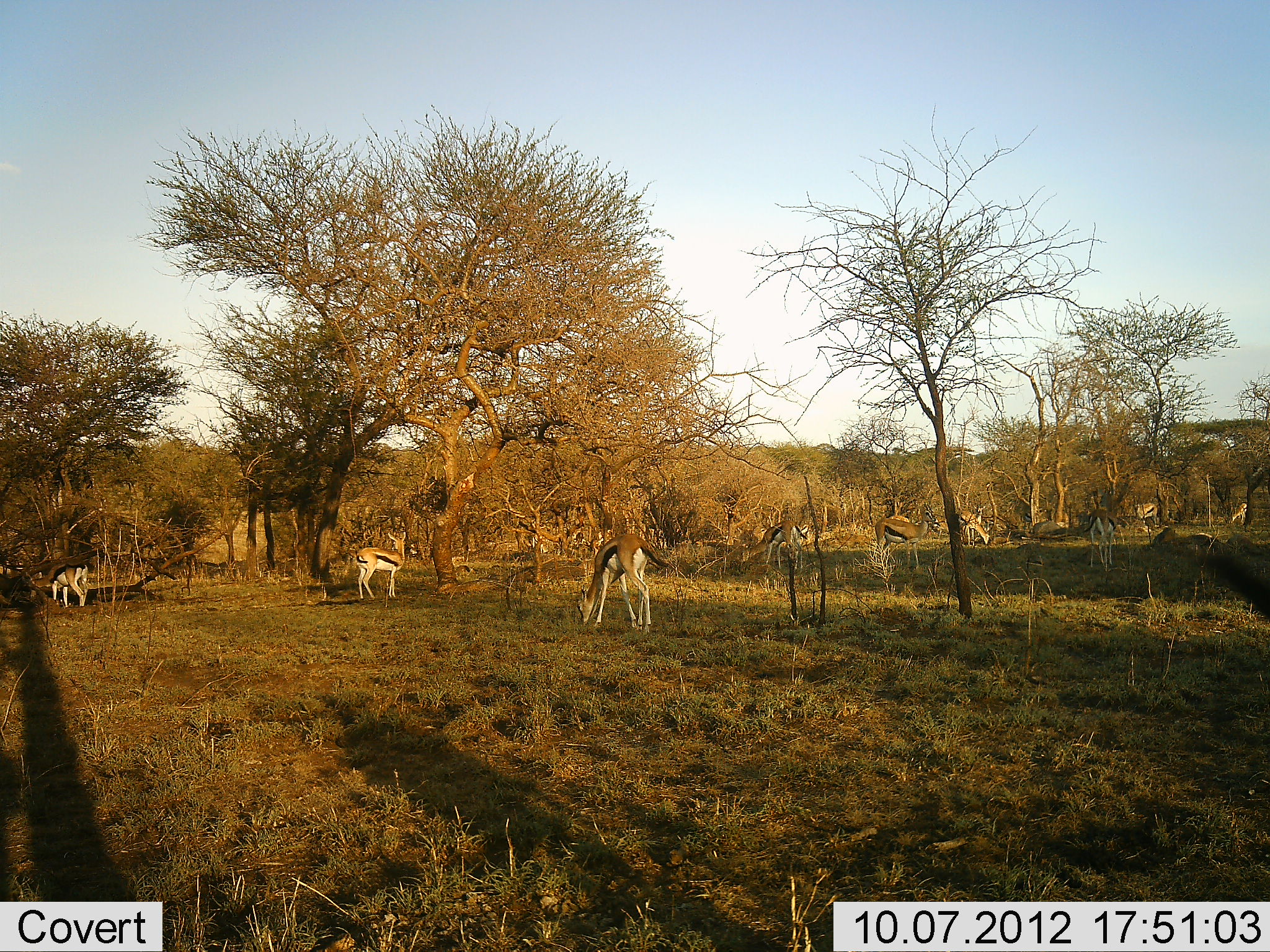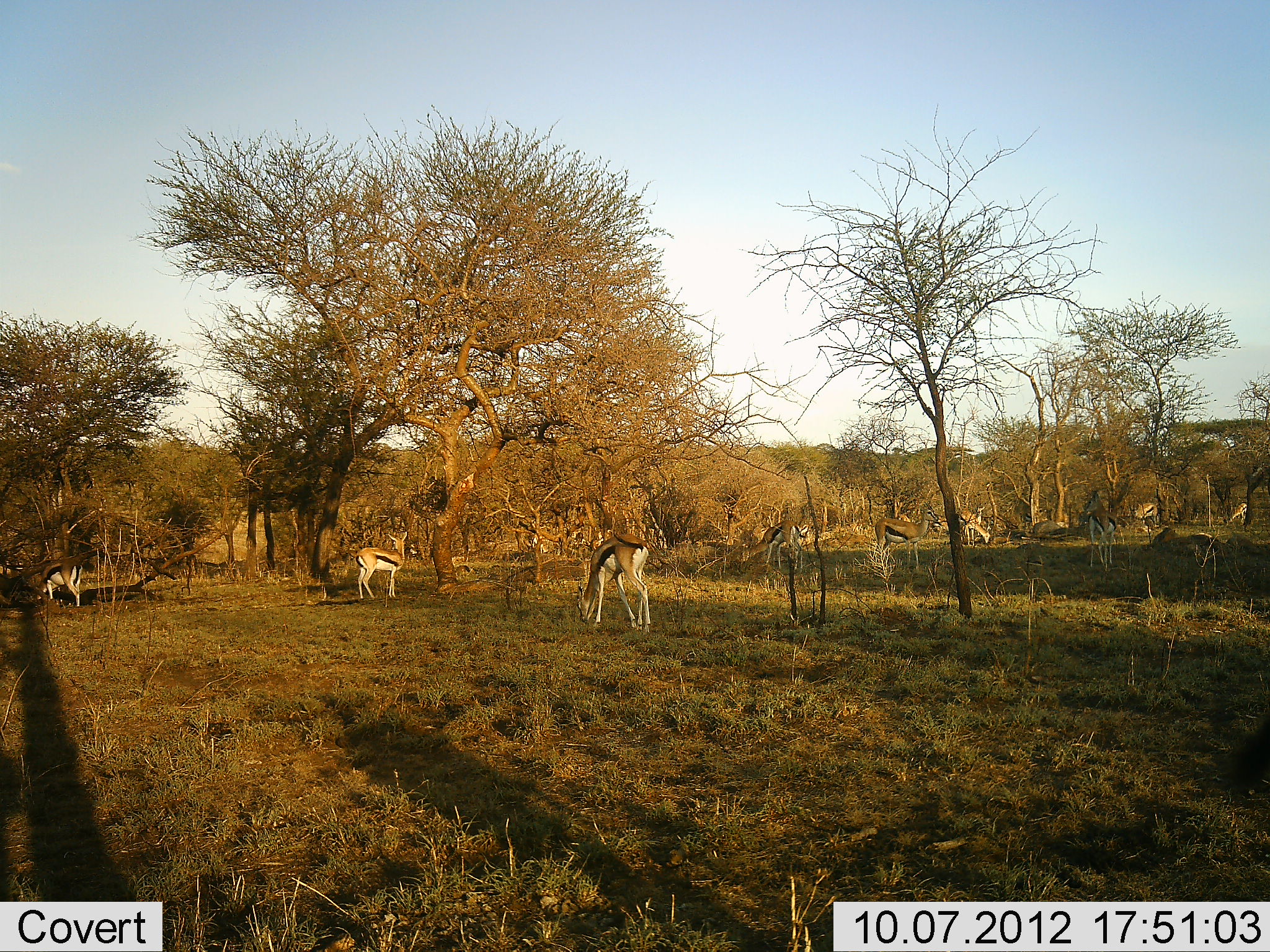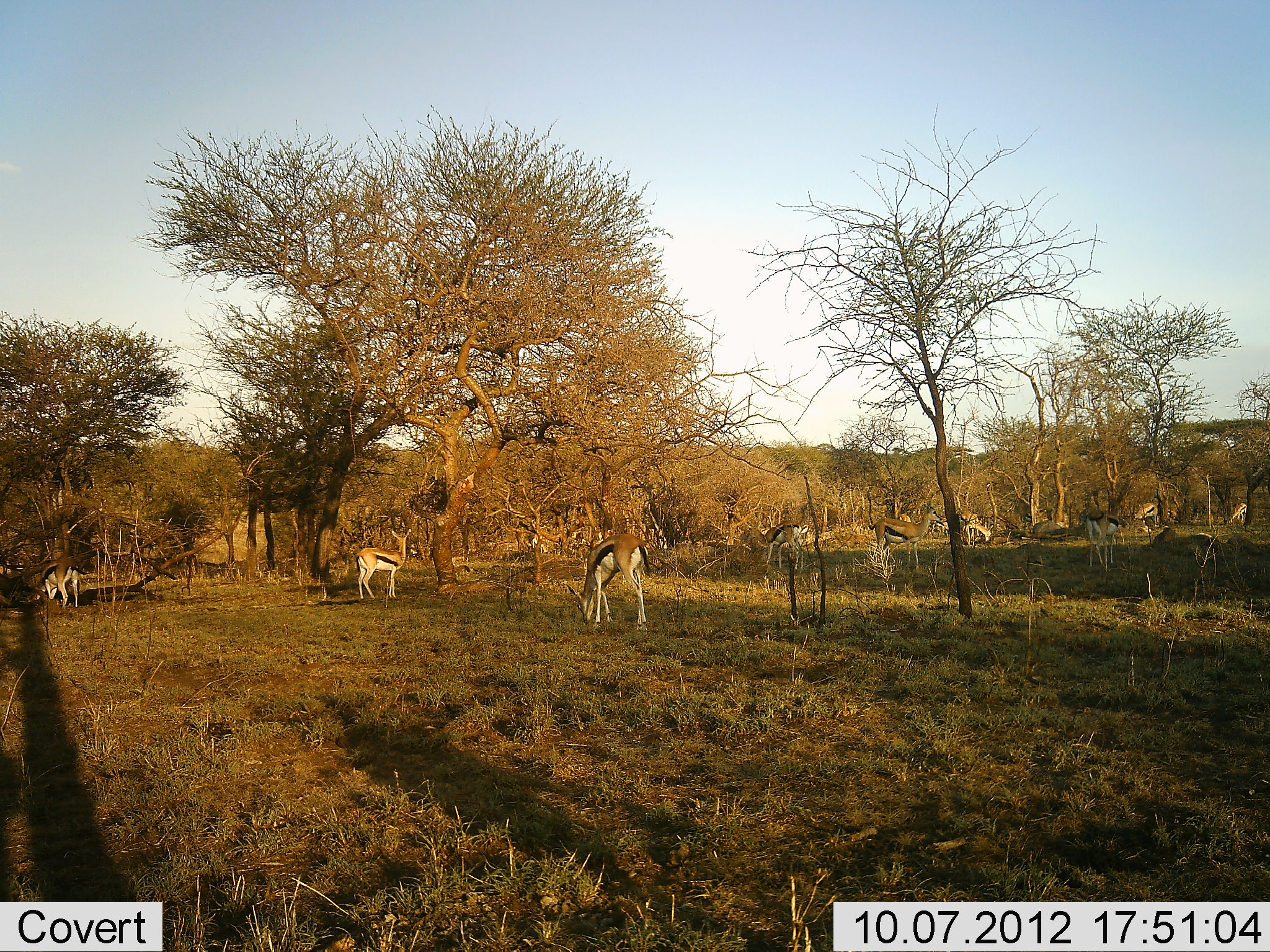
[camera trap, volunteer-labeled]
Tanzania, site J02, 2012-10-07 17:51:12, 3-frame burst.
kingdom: Animalia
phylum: Chordata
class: Mammalia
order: Artiodactyla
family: Bovidae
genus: Eudorcas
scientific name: Eudorcas thomsonii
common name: thomson's gazelle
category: gazellethomsons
Gazellethomsons (thomson's gazelle) (Eudorcas thomsonii), count 11-50. Behavior (volunteer vote fractions): standing 70%, resting 0%, moving 30%, interacting 0%. Young present (vote fraction): 0%. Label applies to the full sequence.